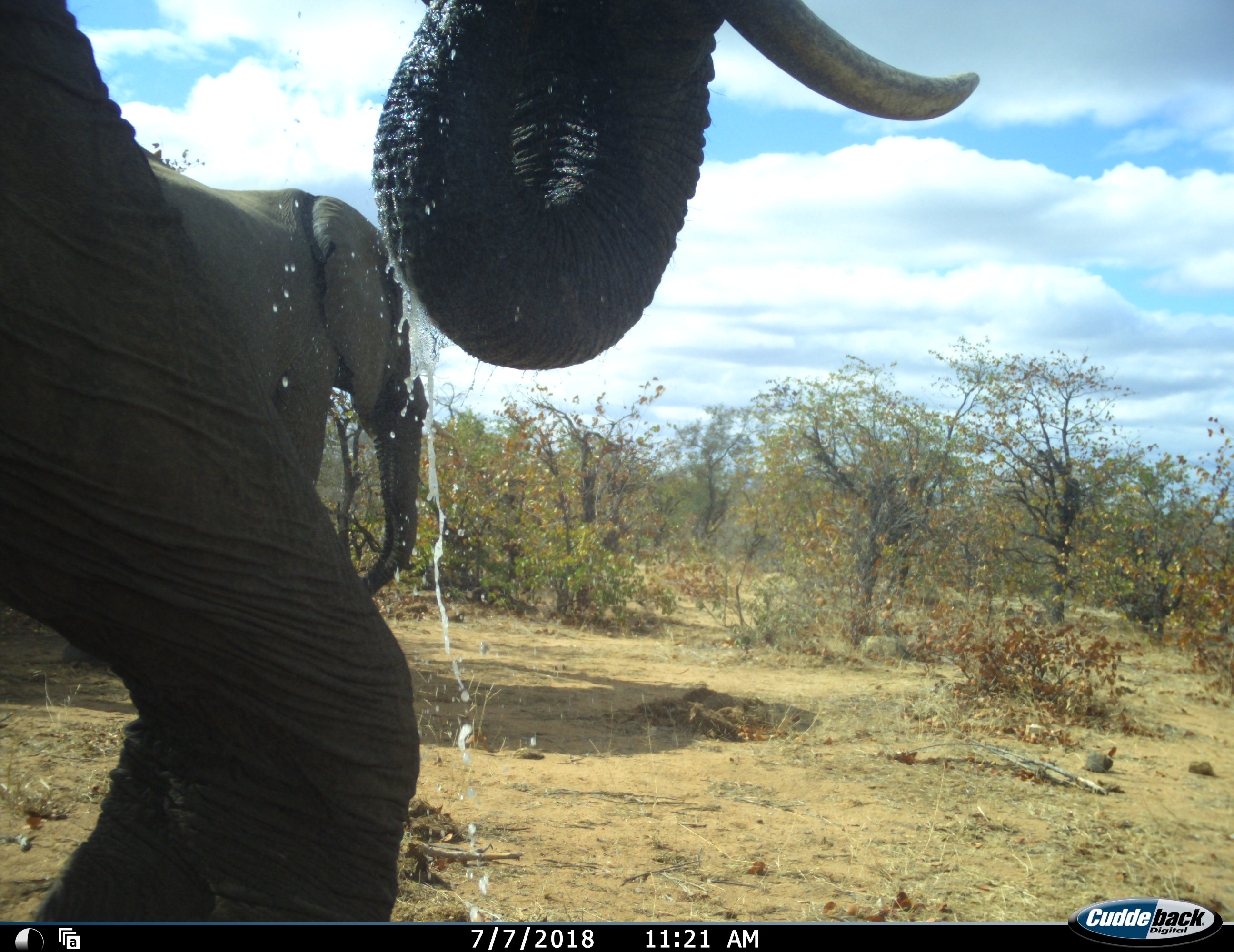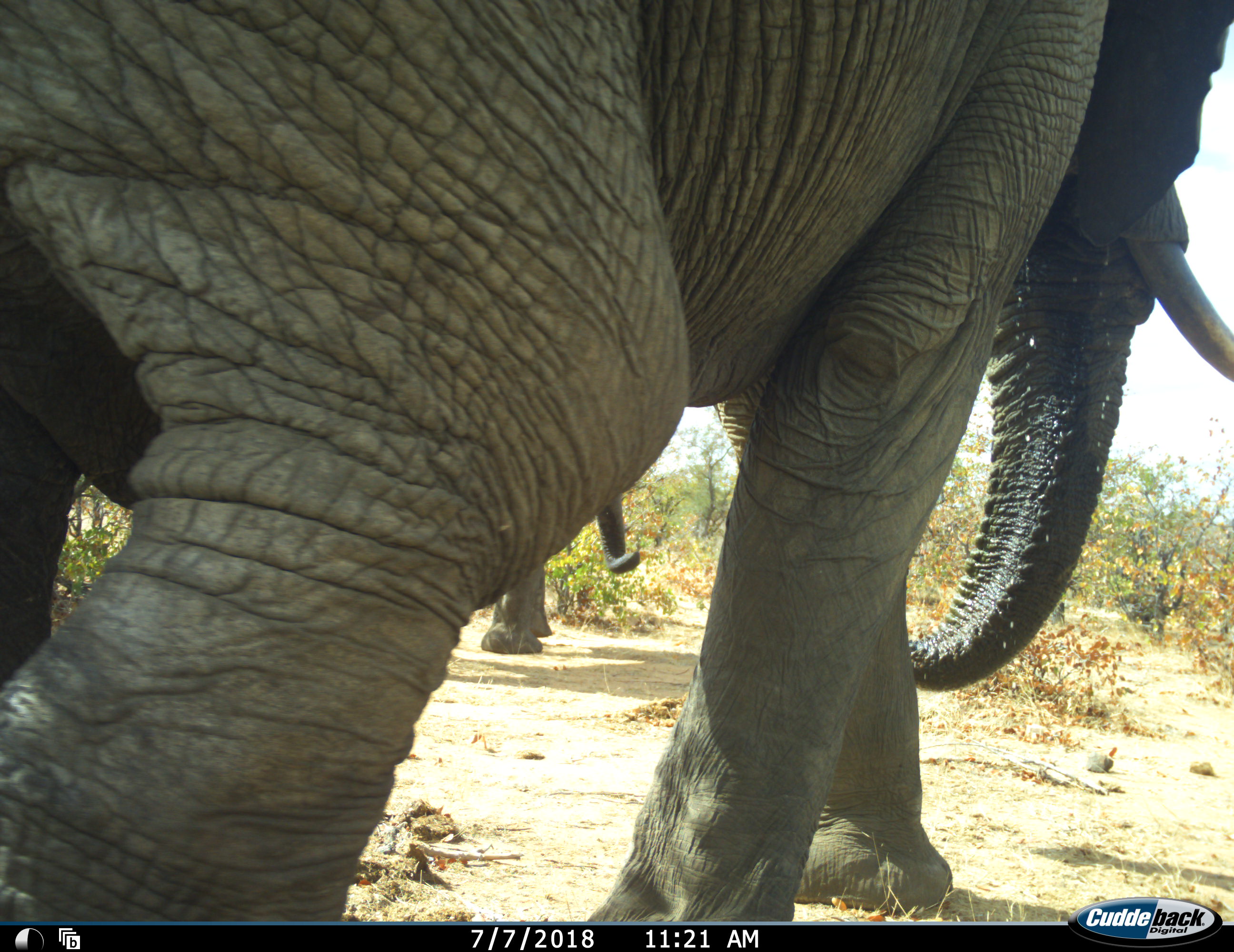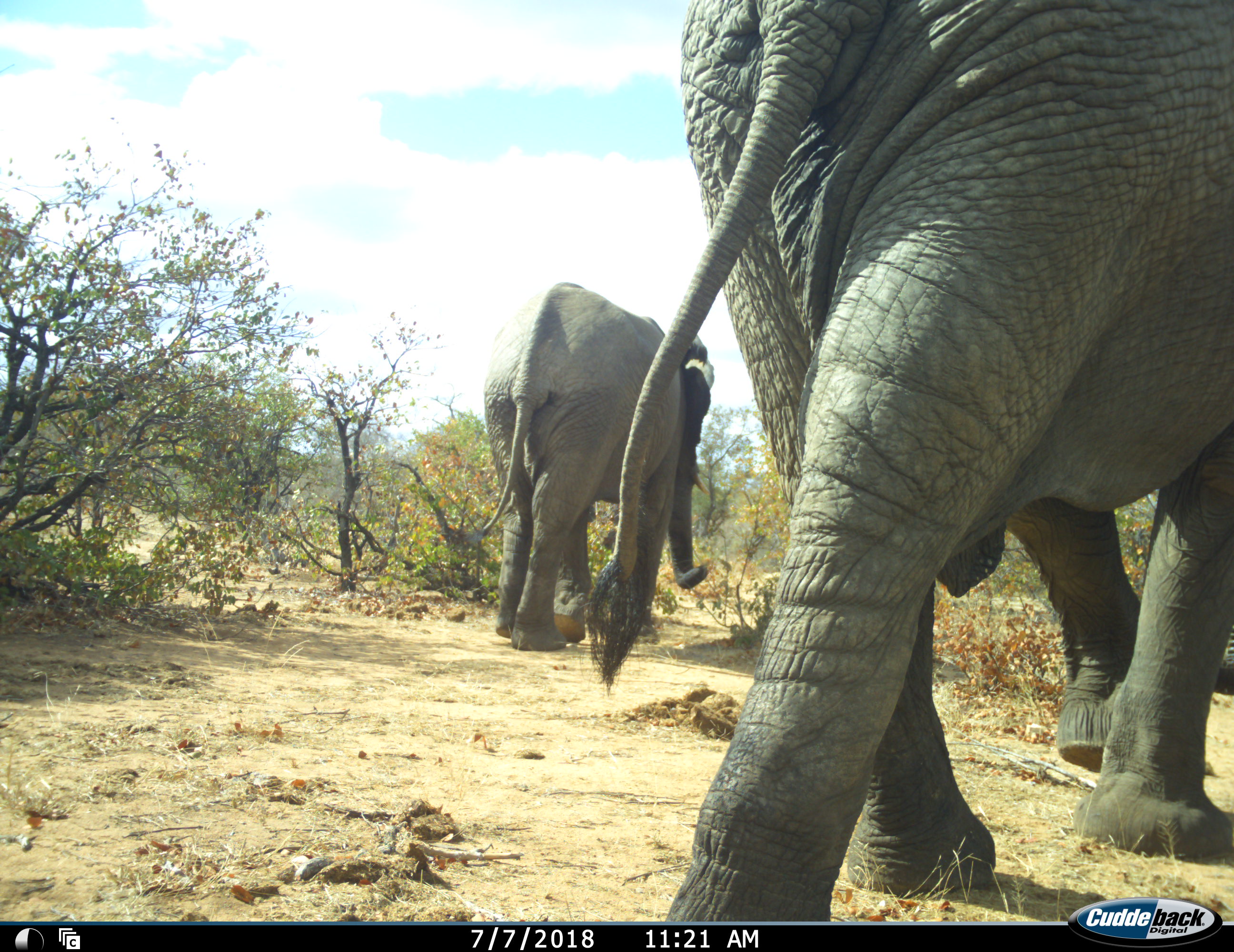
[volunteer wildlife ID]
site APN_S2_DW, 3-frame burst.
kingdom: Animalia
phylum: Chordata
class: Mammalia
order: Proboscidea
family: Elephantidae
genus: Loxodonta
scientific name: Loxodonta africana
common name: african bush elephant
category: elephant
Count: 2.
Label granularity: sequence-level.